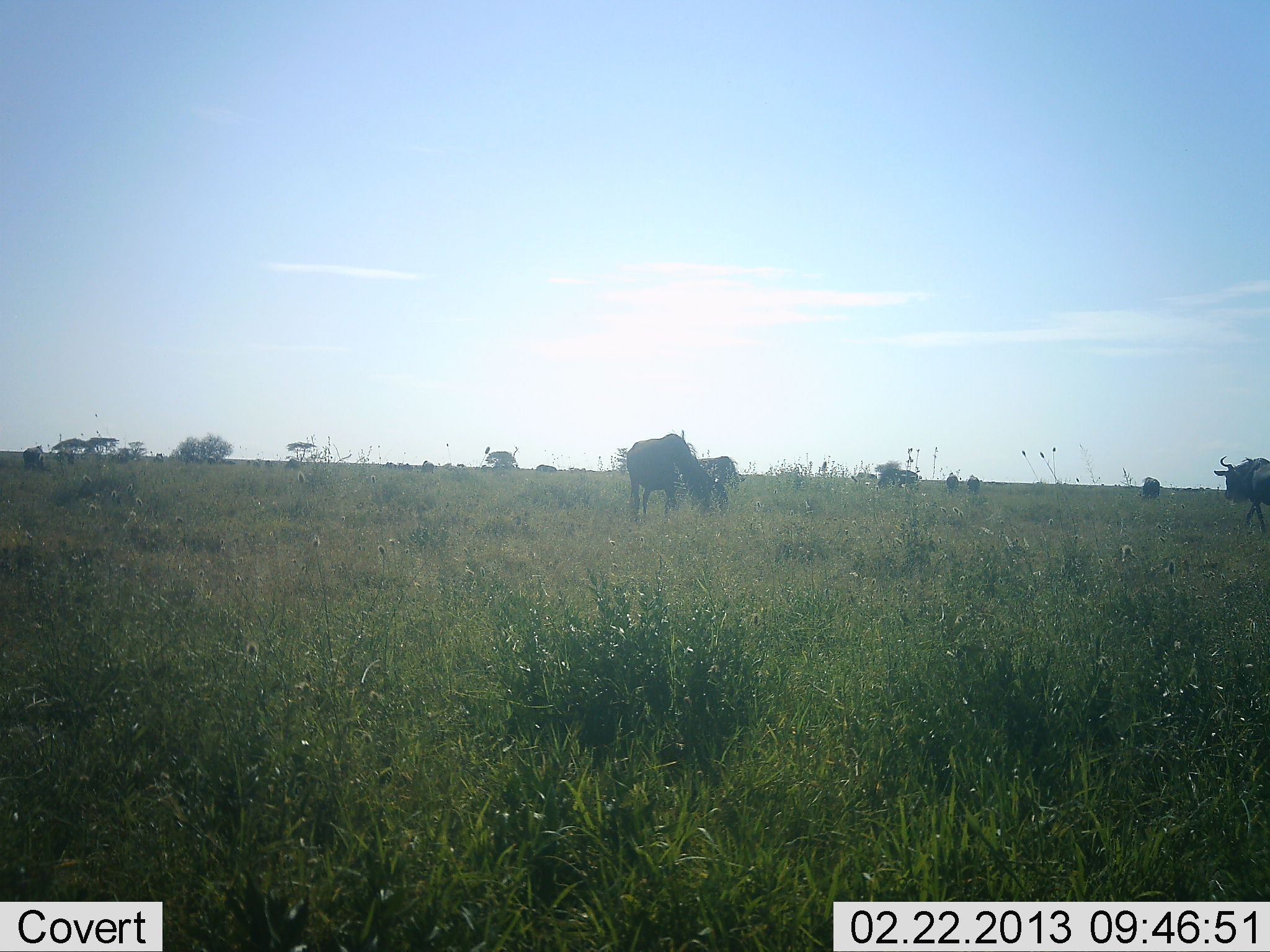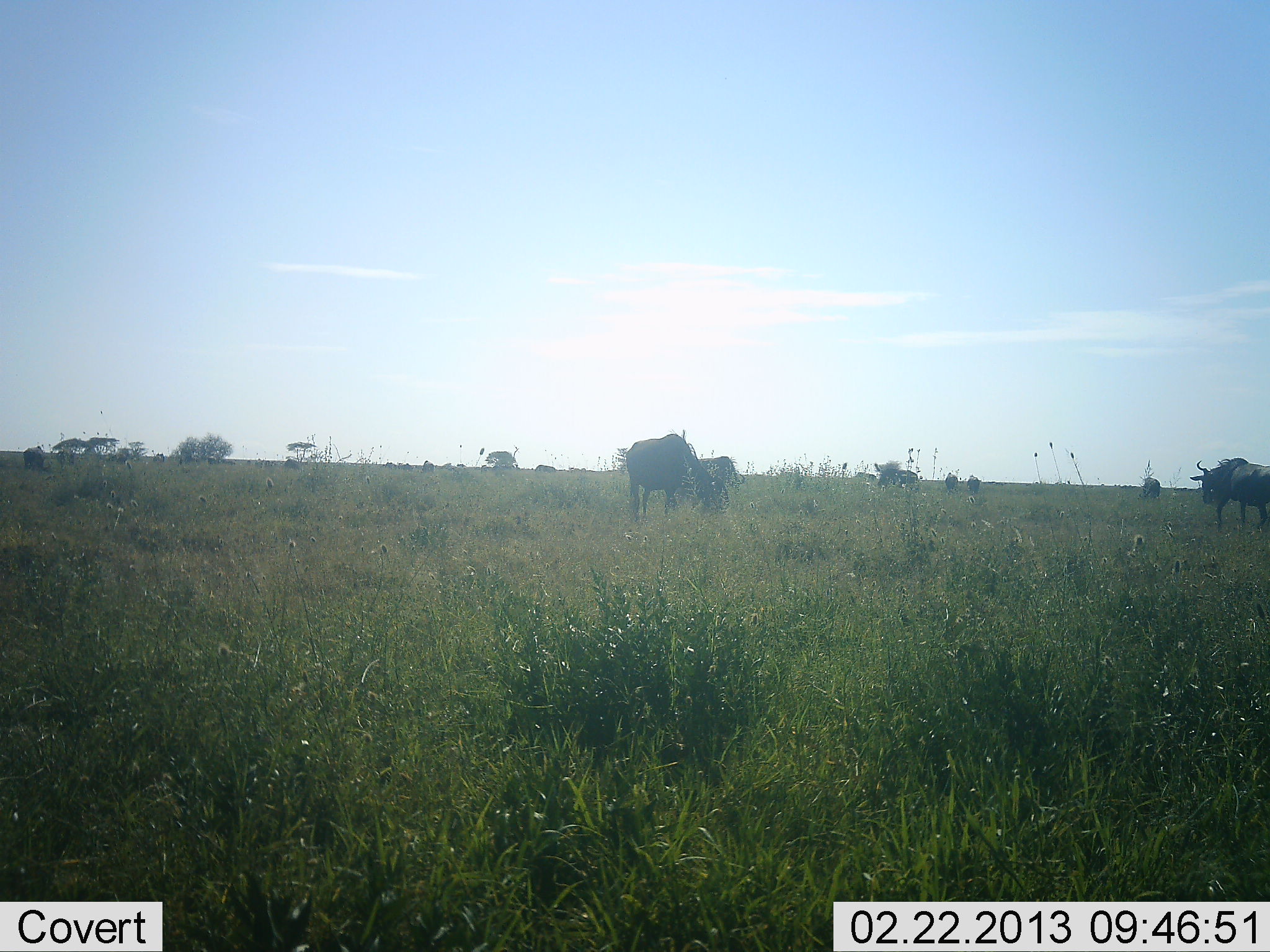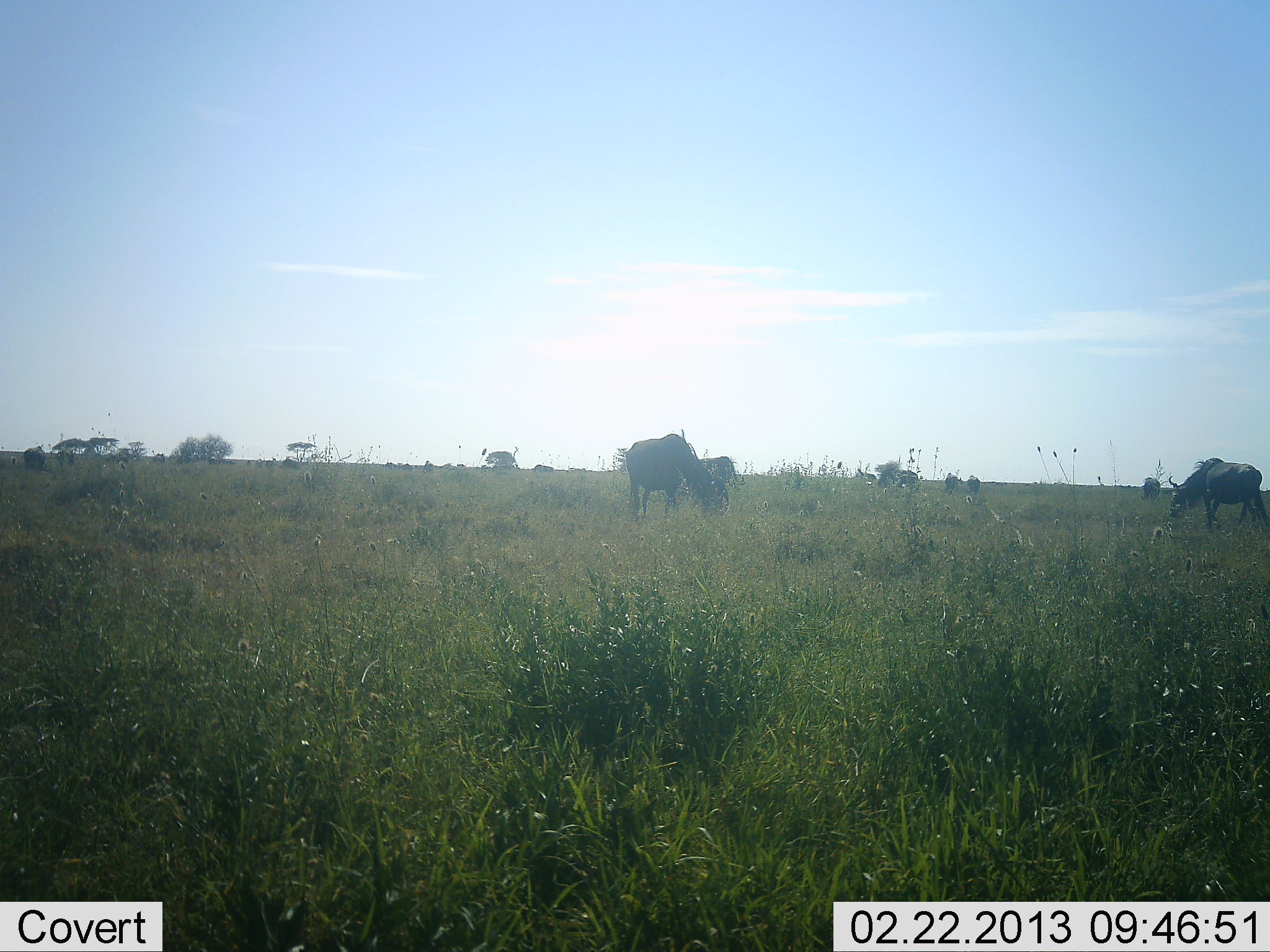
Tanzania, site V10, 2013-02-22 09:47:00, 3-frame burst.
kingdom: Animalia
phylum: Chordata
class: Mammalia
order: Artiodactyla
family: Bovidae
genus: Connochaetes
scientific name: Connochaetes taurinus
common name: blue wildebeest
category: wildebeest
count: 8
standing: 47%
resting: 13%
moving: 53%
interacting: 0%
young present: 0%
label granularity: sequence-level